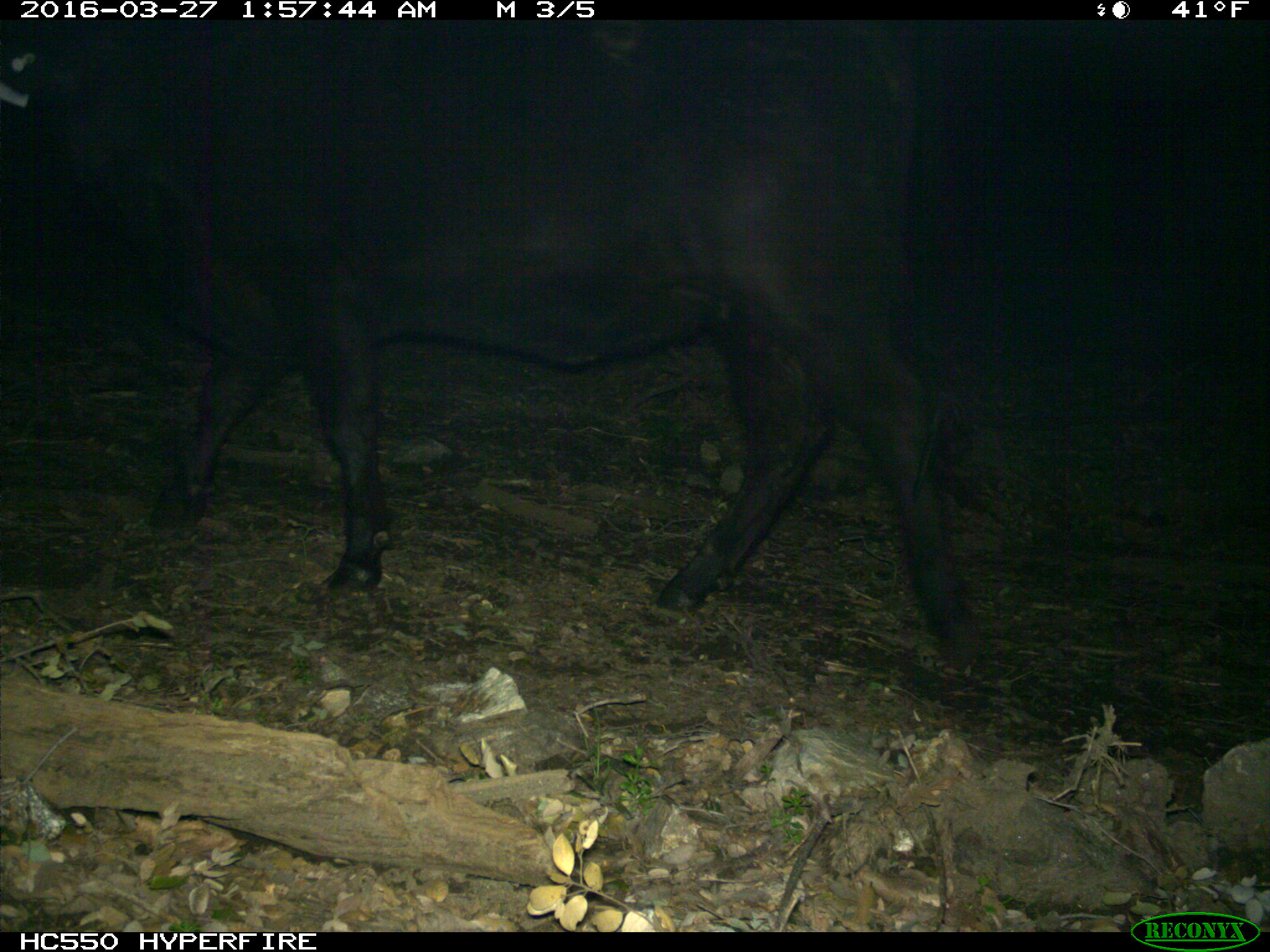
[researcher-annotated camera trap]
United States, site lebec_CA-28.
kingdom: Animalia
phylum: Chordata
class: Mammalia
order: Artiodactyla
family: Bovidae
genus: Bos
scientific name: Bos taurus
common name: domestic cow